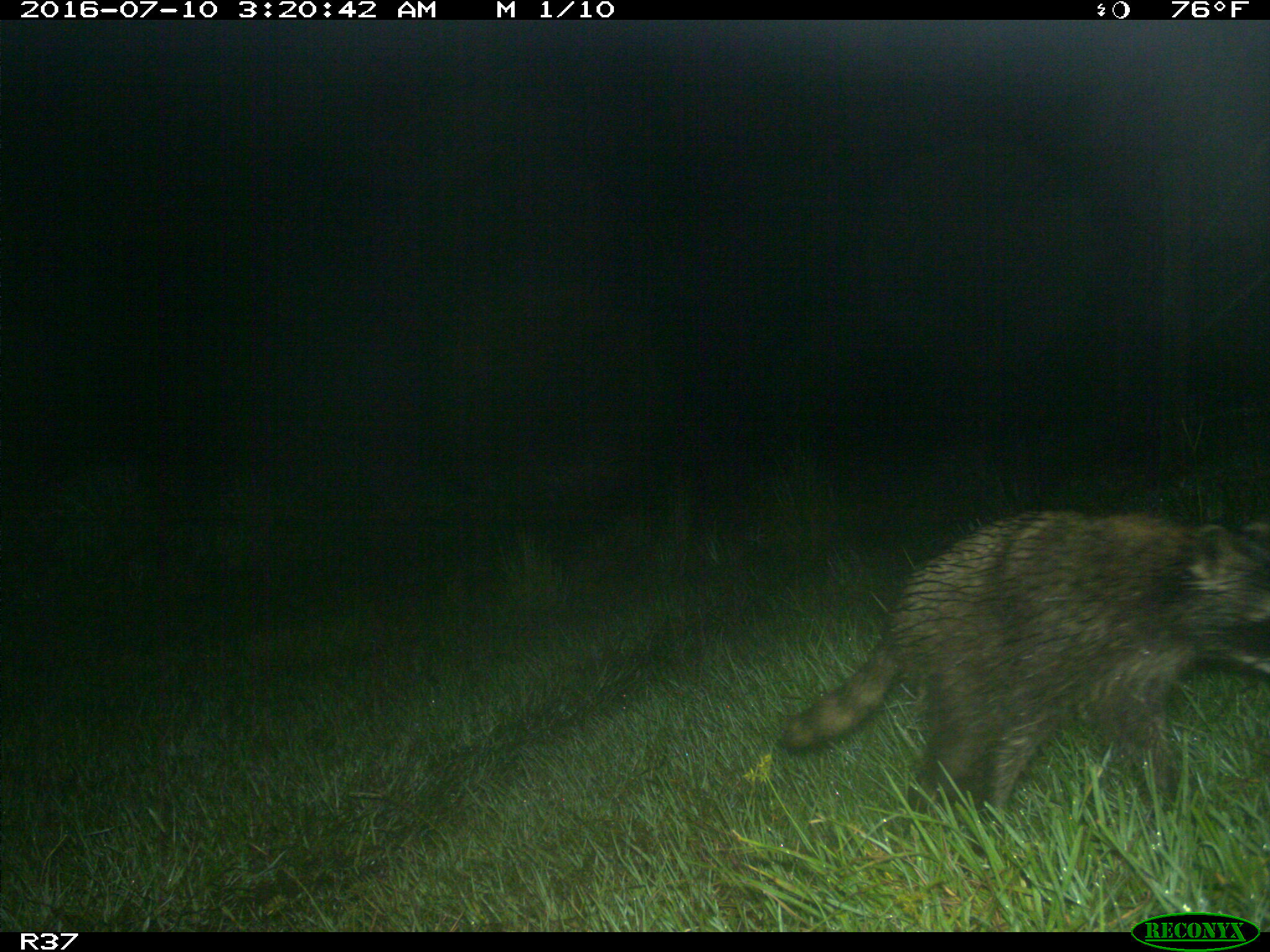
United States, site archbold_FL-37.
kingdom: Animalia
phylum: Chordata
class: Mammalia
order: Carnivora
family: Procyonidae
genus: Procyon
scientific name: Procyon lotor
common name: common raccoon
Procyon lotor (common raccoon).